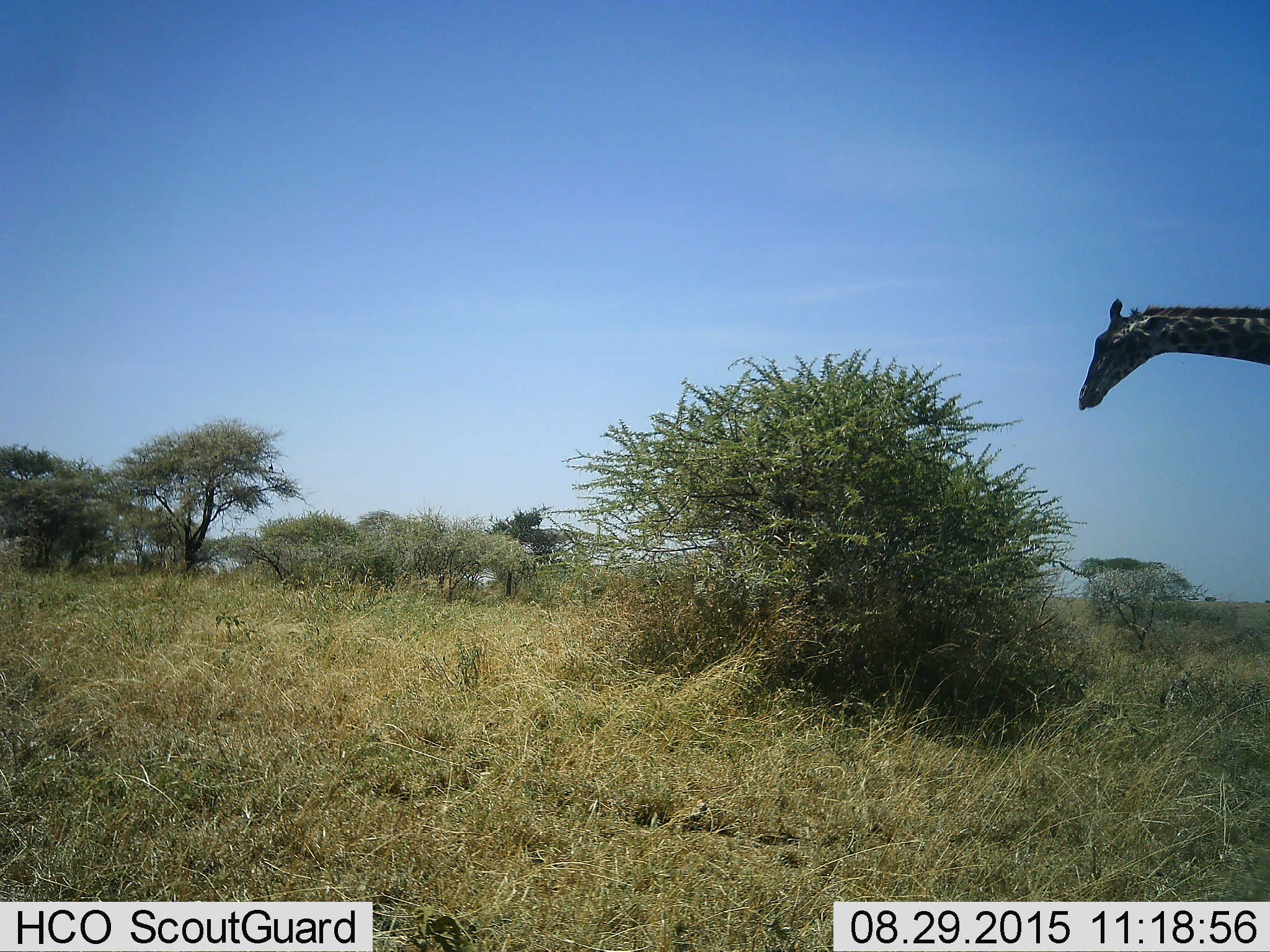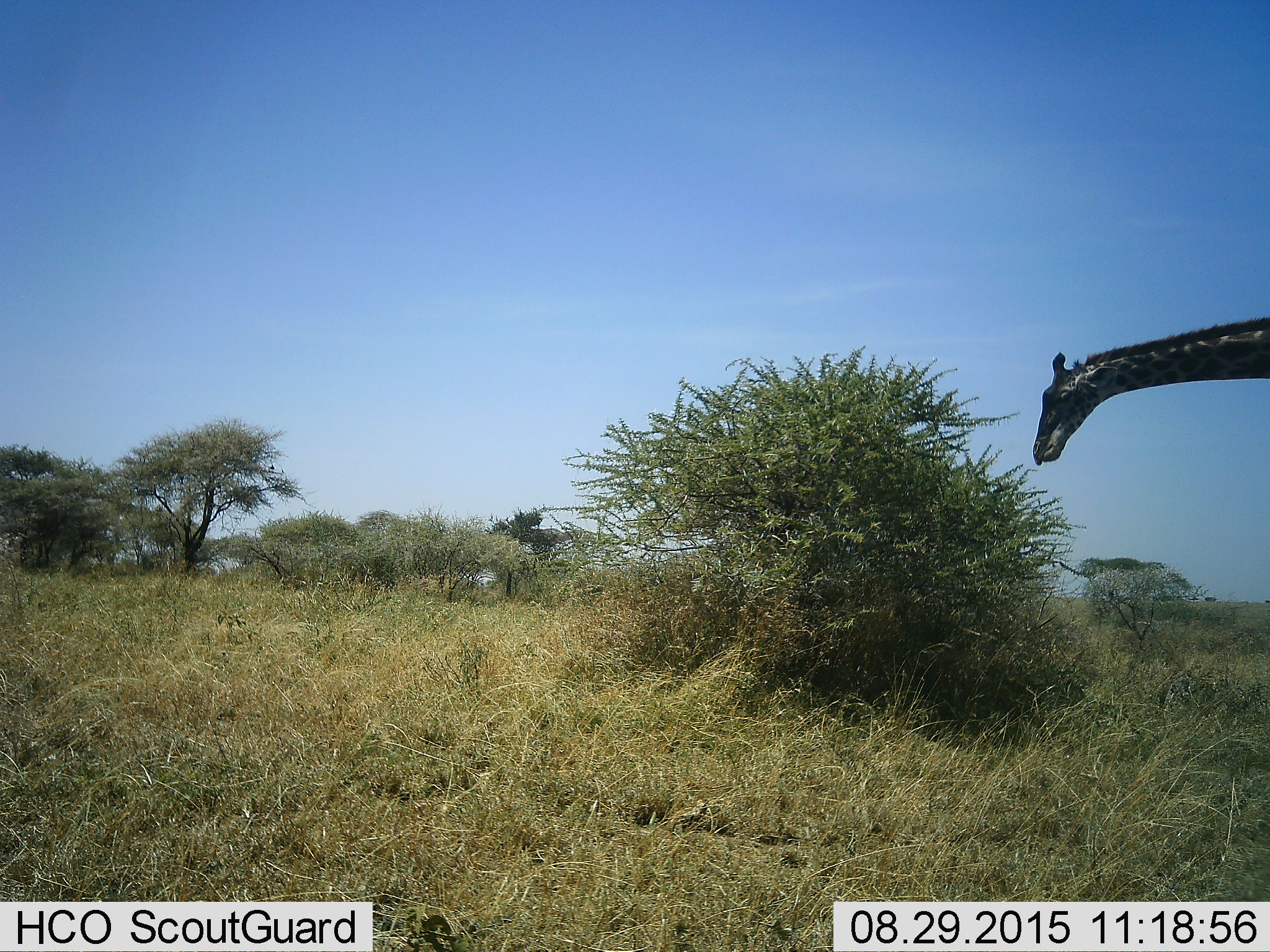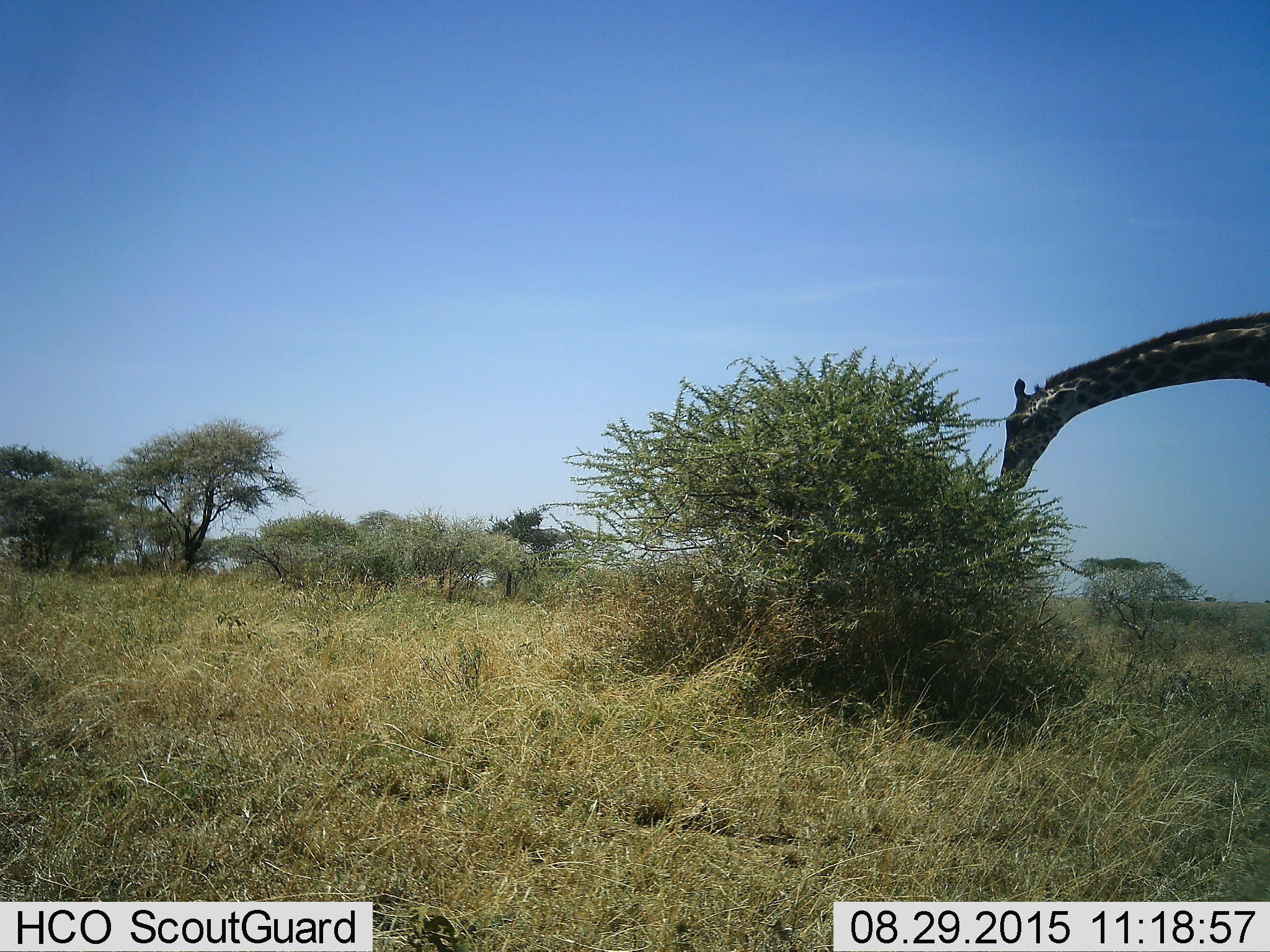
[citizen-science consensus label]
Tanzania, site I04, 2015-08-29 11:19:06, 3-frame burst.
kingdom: Animalia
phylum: Chordata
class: Mammalia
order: Artiodactyla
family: Giraffidae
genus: Giraffa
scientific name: Giraffa camelopardalis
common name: giraffe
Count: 1.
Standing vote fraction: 11%.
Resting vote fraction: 0%.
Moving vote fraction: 0%.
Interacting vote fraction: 0%.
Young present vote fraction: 0%.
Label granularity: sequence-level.